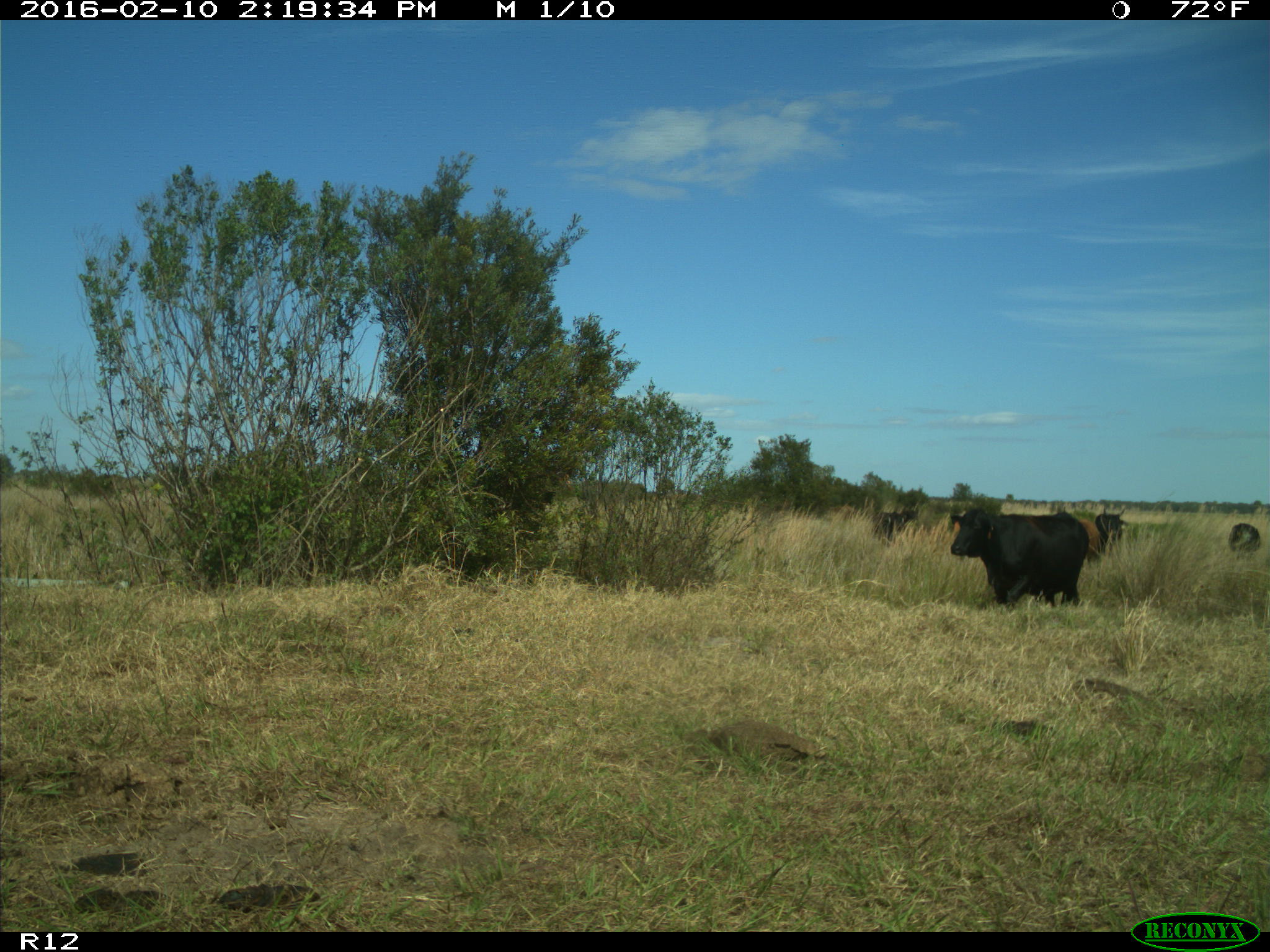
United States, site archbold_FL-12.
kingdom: Animalia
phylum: Chordata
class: Mammalia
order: Artiodactyla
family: Bovidae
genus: Bos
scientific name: Bos taurus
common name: domestic cow